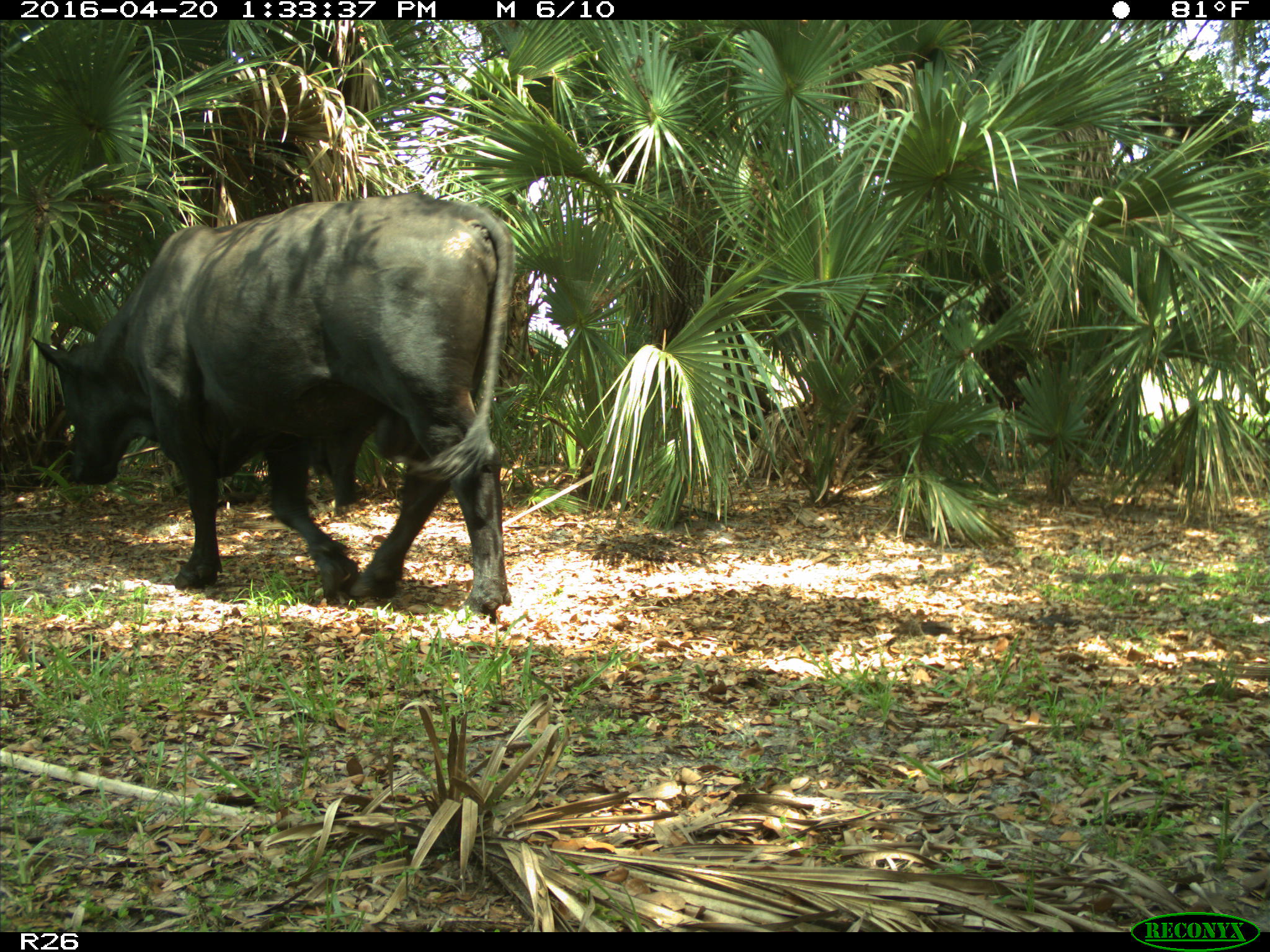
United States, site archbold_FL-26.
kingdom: Animalia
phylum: Chordata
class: Mammalia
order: Artiodactyla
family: Bovidae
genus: Bos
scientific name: Bos taurus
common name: domestic cow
Bos taurus (domestic cow).